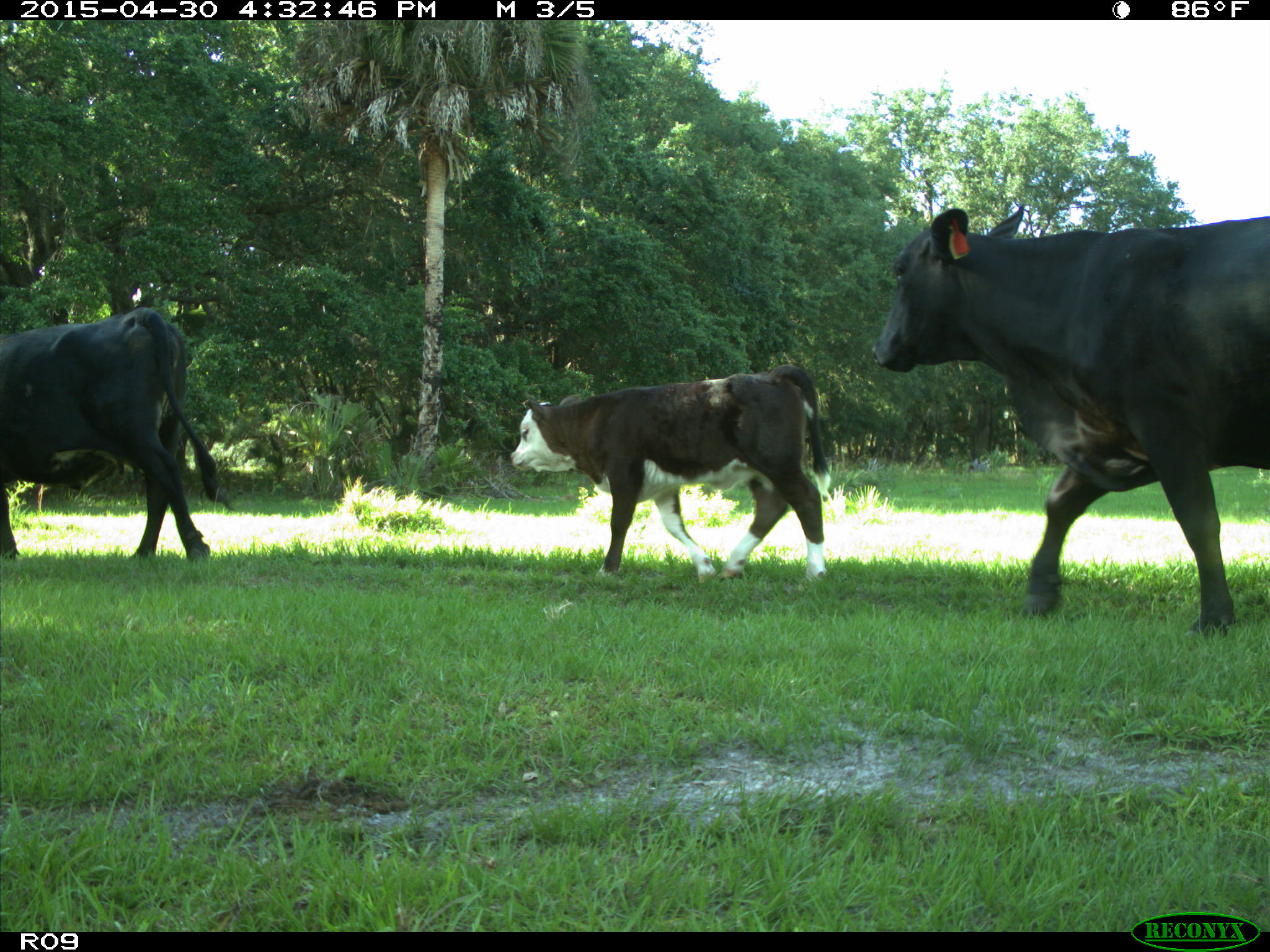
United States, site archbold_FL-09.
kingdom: Animalia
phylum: Chordata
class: Mammalia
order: Artiodactyla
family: Bovidae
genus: Bos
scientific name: Bos taurus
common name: domestic cow